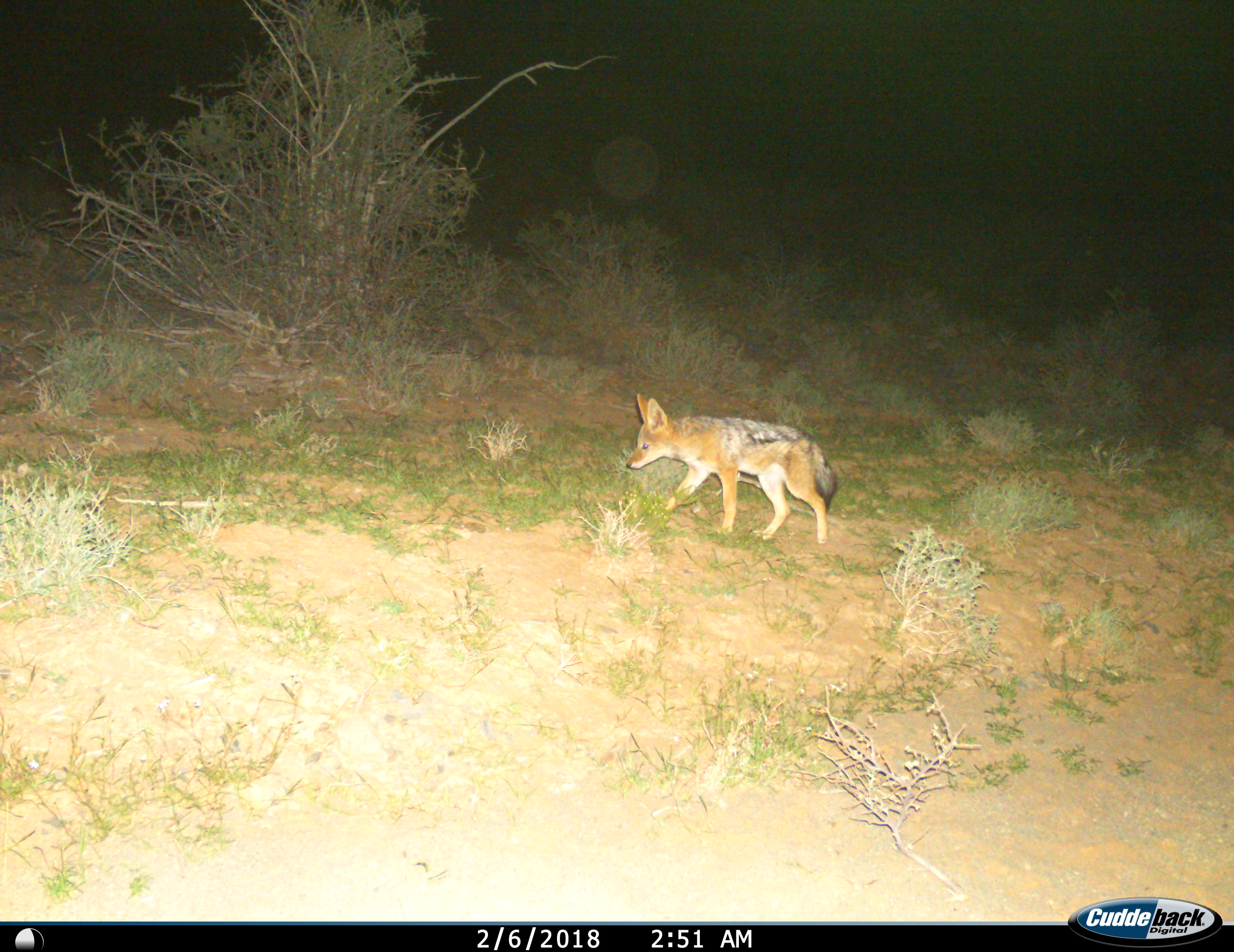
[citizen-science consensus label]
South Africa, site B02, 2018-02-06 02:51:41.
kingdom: Animalia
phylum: Chordata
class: Mammalia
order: Carnivora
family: Canidae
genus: Lupulella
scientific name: Lupulella mesomelas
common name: black-backed jackal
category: jackalblackbacked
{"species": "jackalblackbacked (black-backed jackal) (Lupulella mesomelas)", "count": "1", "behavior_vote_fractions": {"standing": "38%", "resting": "0%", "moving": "75%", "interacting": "0%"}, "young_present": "12%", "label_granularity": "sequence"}